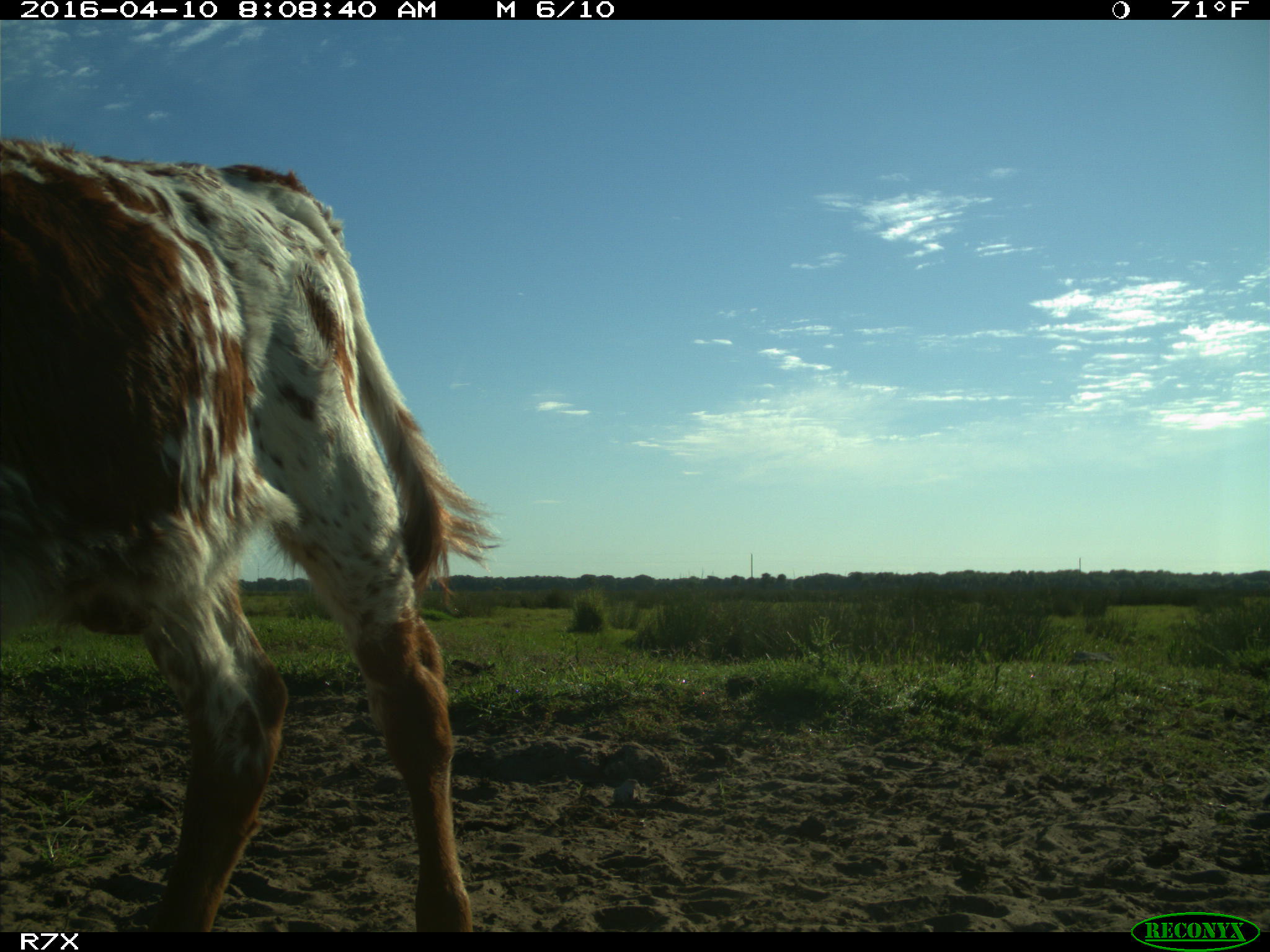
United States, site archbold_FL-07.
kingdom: Animalia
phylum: Chordata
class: Mammalia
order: Artiodactyla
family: Bovidae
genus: Bos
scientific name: Bos taurus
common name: domestic cow